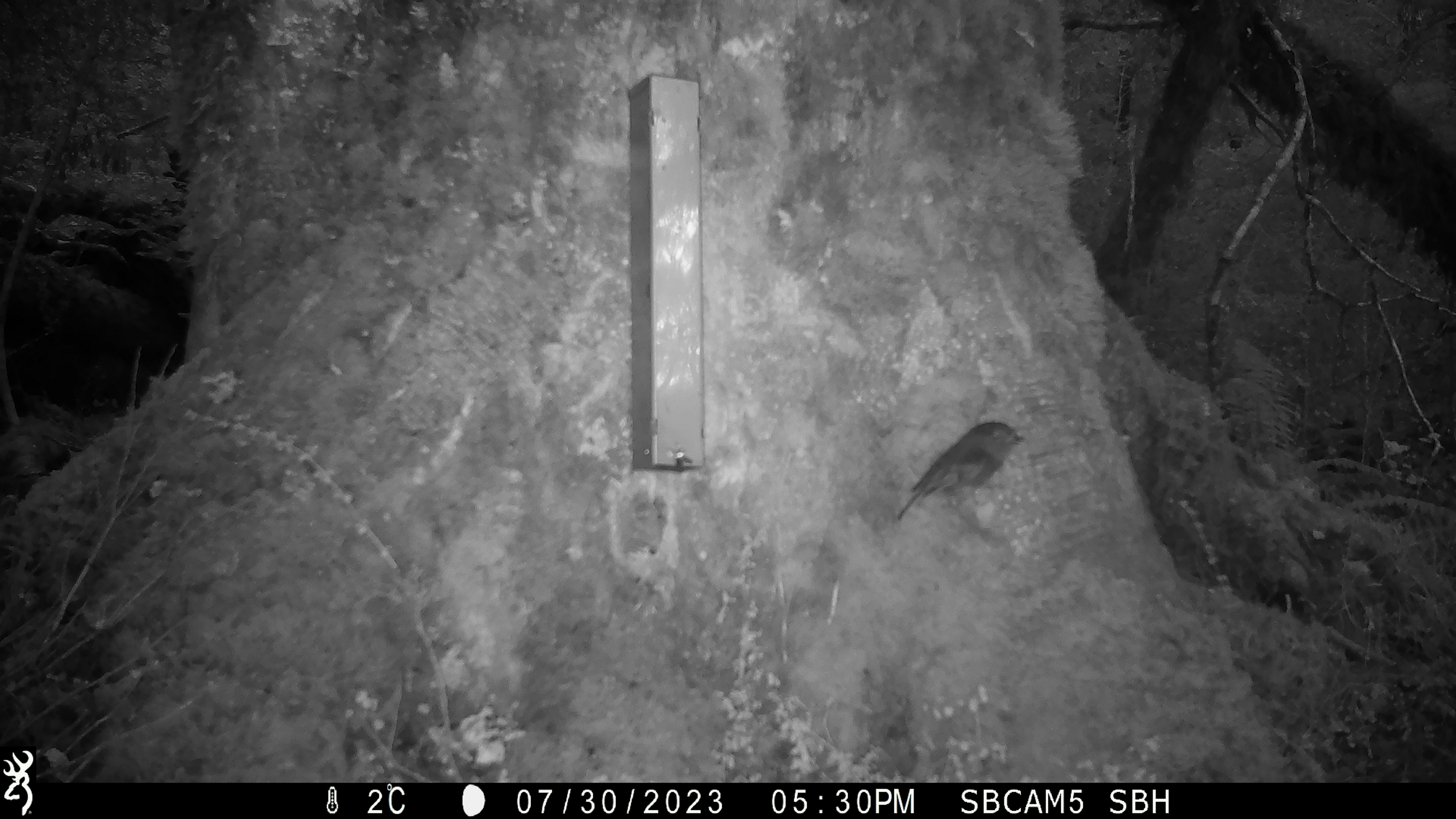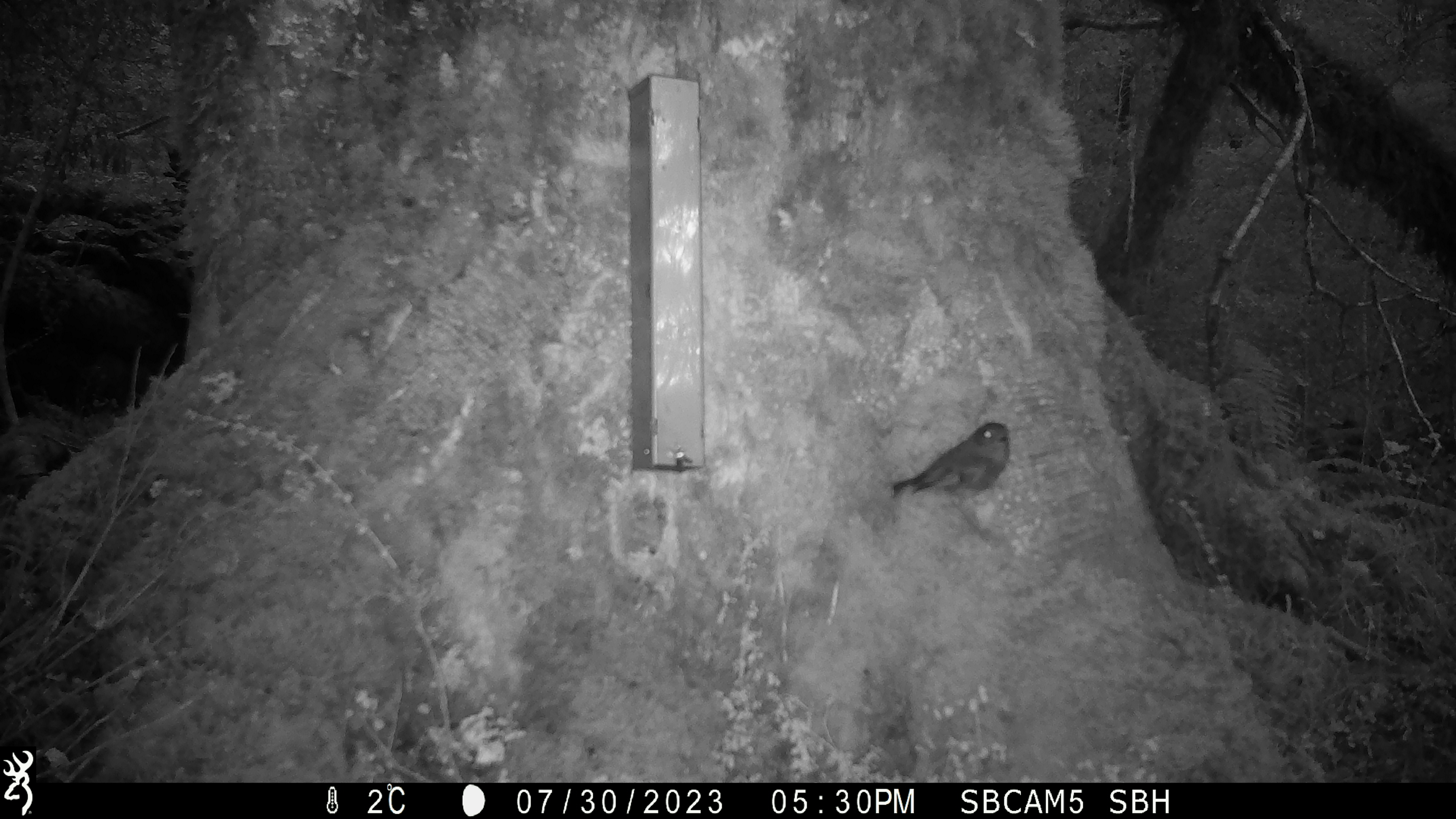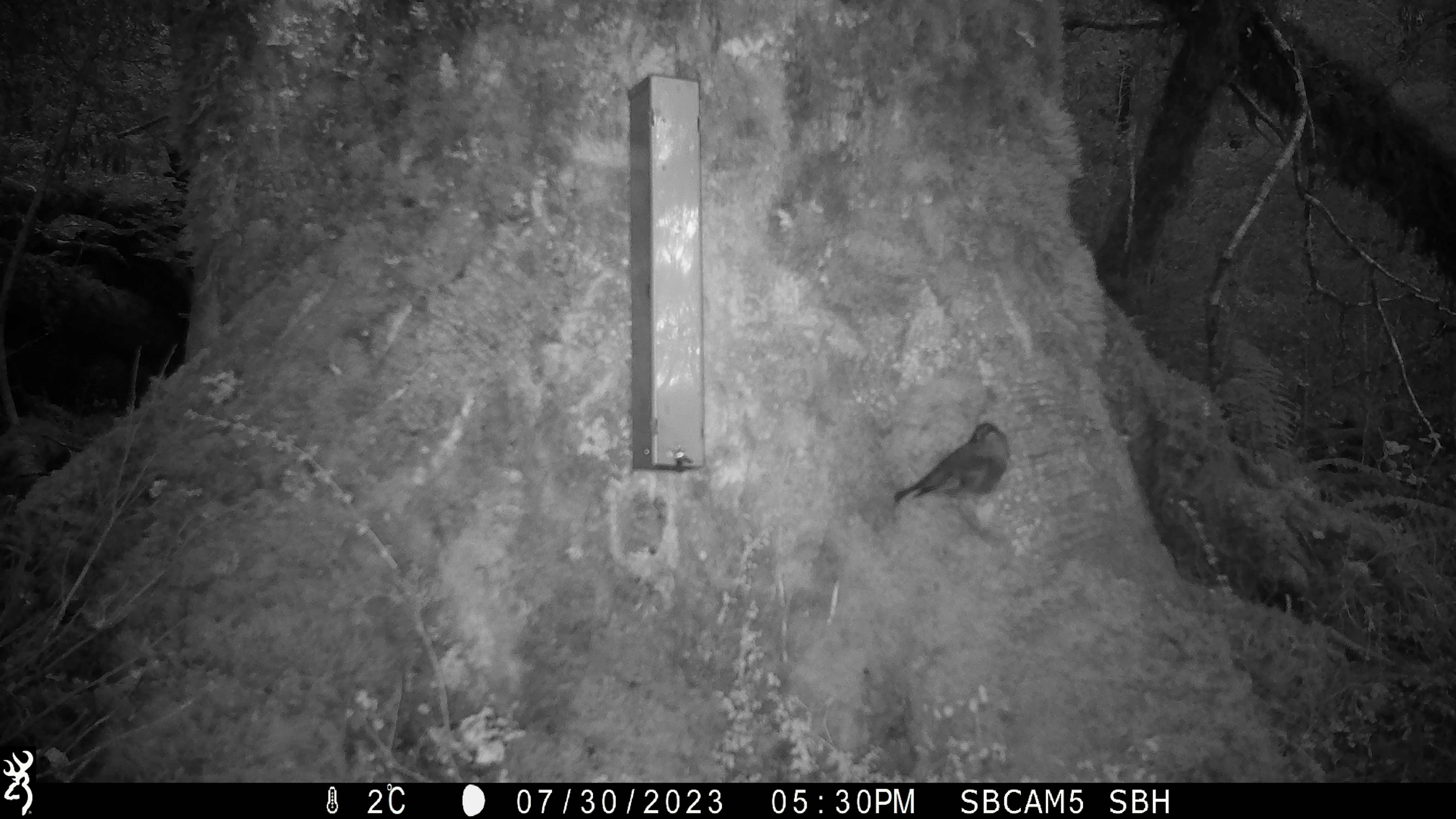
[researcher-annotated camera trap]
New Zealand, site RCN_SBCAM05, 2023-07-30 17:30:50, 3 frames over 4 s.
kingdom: Animalia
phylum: Chordata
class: Aves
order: Passeriformes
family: Petroicidae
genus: Petroica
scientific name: Petroica australis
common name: new zealand robin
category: robin